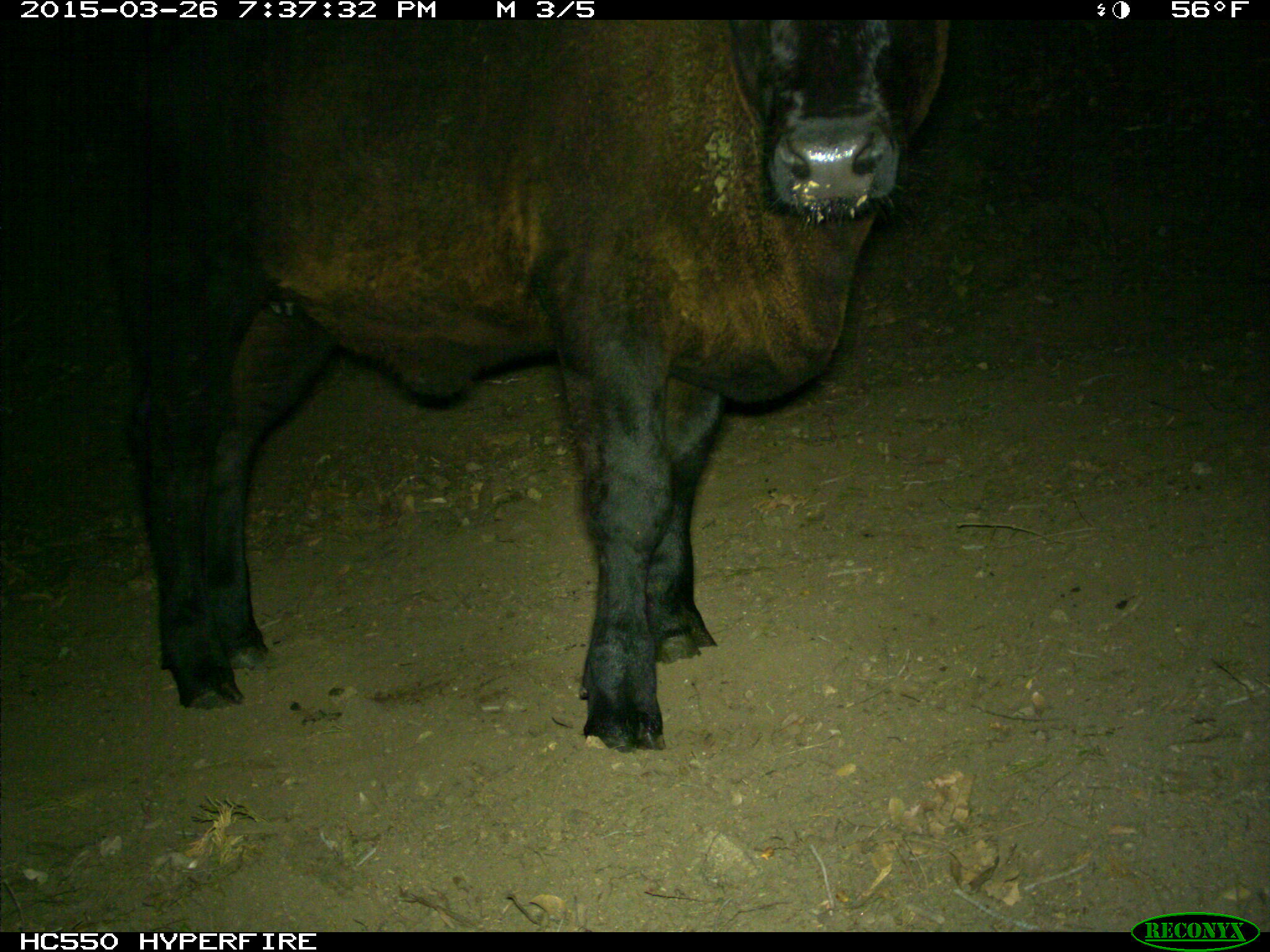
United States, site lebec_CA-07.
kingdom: Animalia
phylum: Chordata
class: Mammalia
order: Artiodactyla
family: Bovidae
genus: Bos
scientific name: Bos taurus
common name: domestic cow